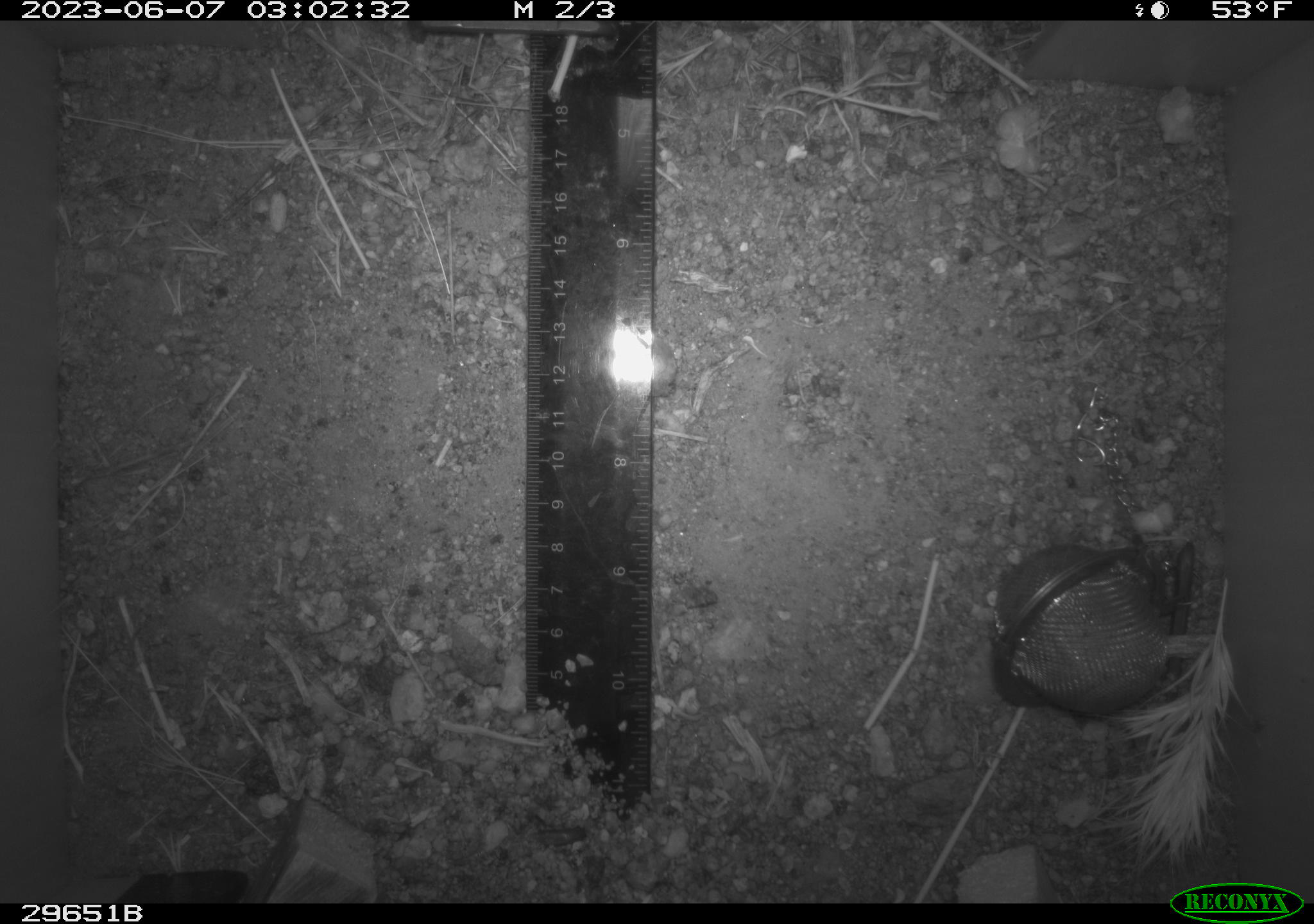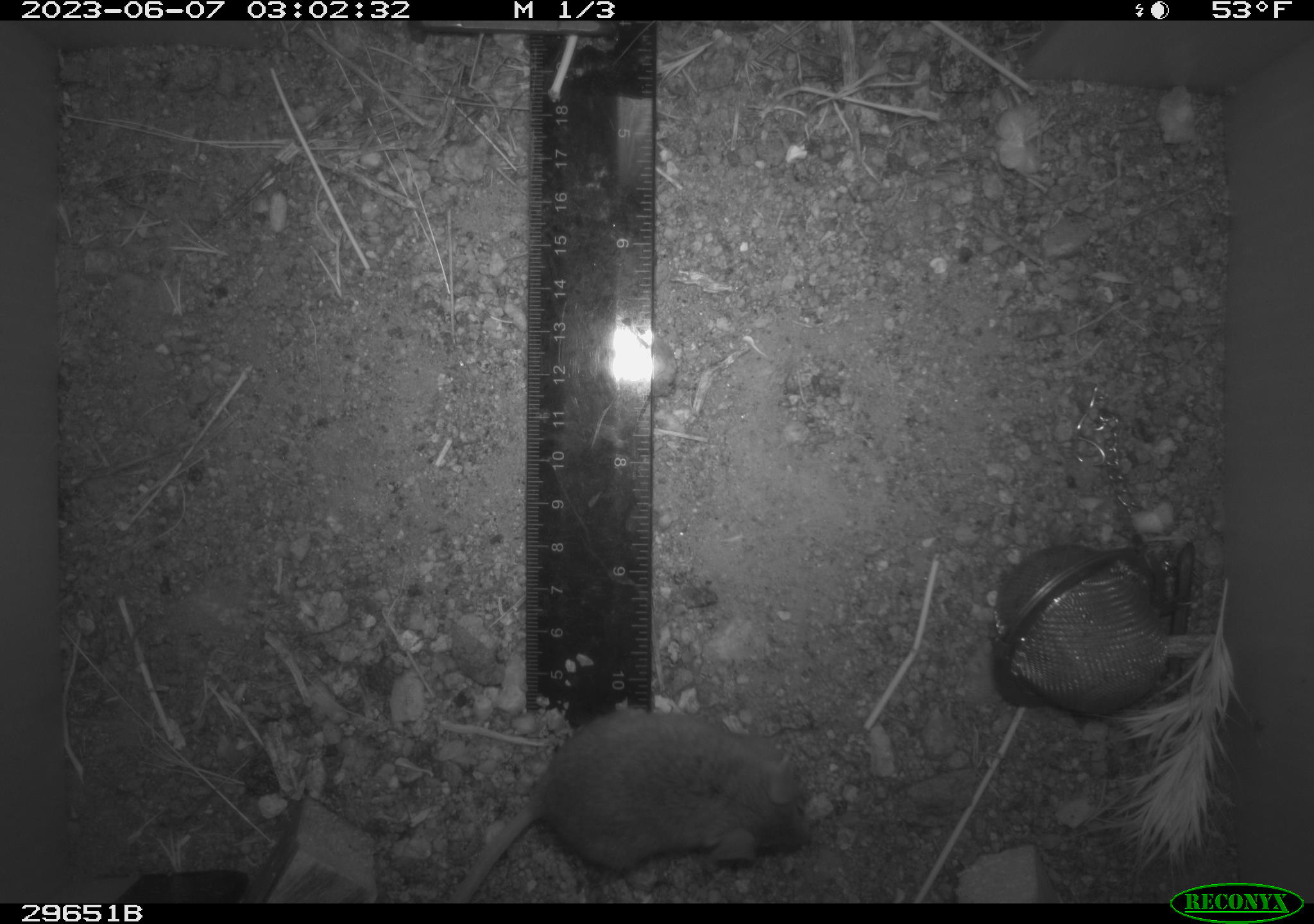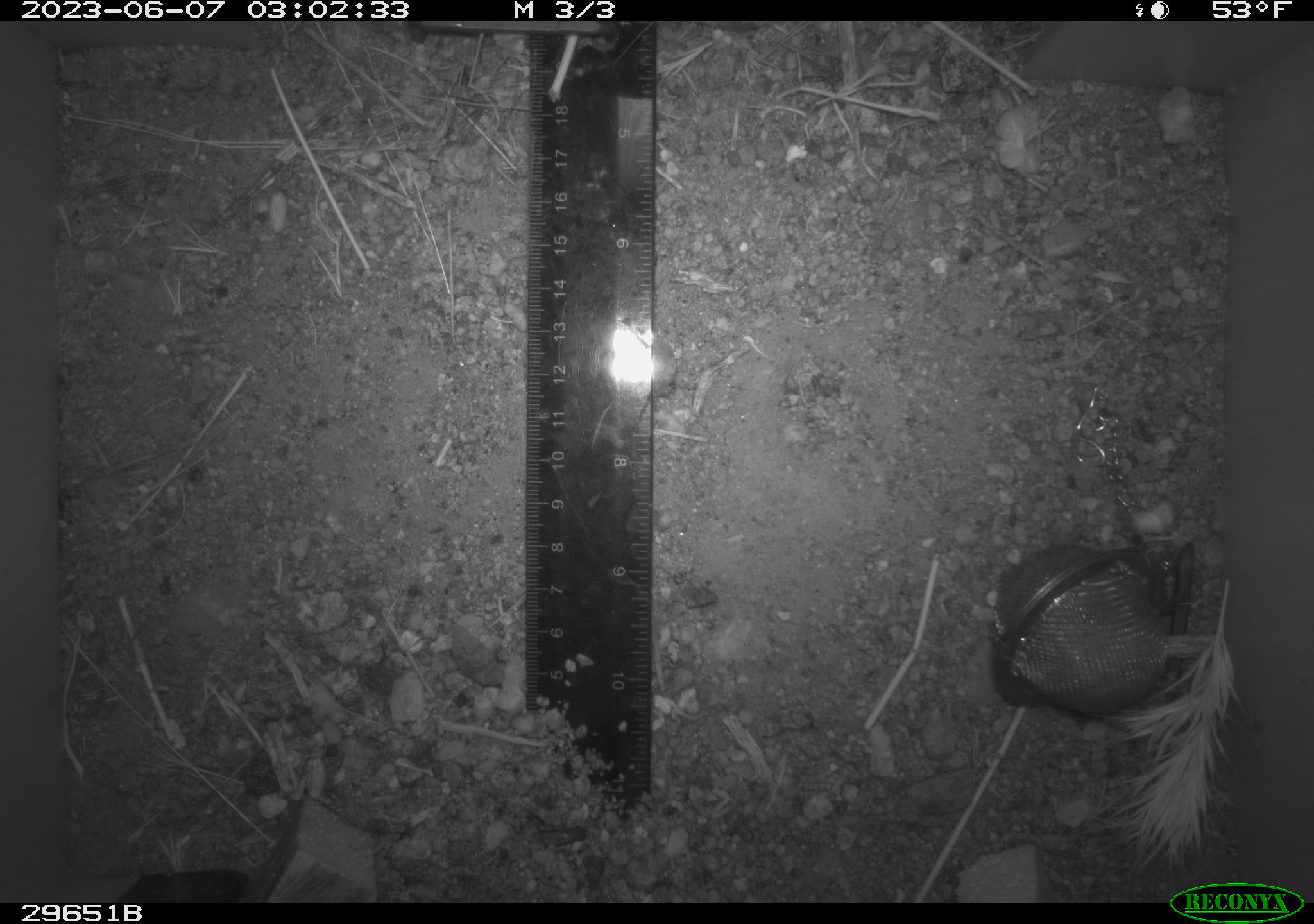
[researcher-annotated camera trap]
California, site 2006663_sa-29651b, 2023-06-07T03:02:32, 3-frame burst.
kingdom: Animalia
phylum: Chordata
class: Mammalia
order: Rodentia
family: Cricetidae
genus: Peromyscus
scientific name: Peromyscus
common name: deer mice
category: peromyscus species